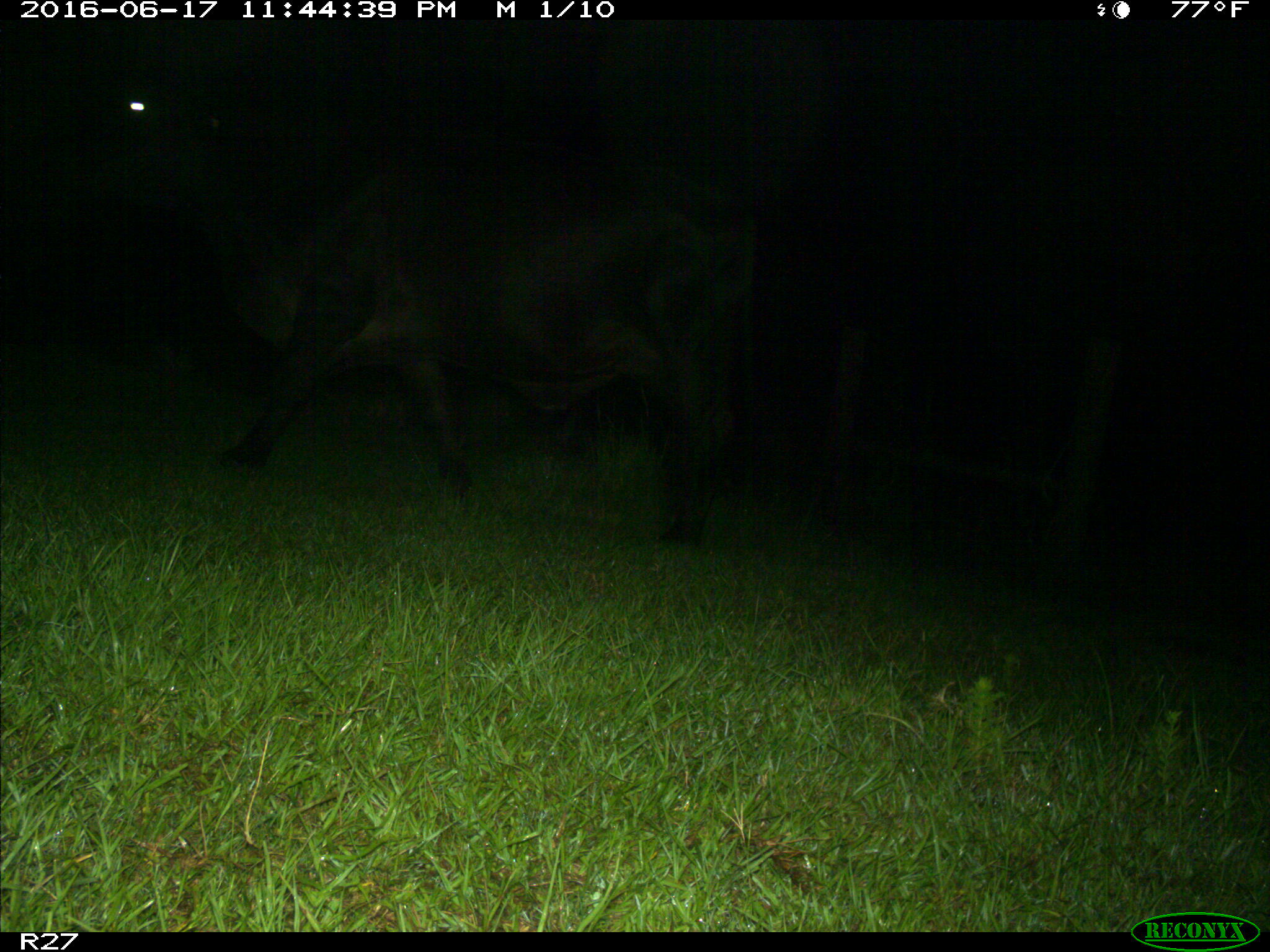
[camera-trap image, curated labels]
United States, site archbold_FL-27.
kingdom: Animalia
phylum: Chordata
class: Mammalia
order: Artiodactyla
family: Bovidae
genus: Bos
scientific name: Bos taurus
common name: domestic cow